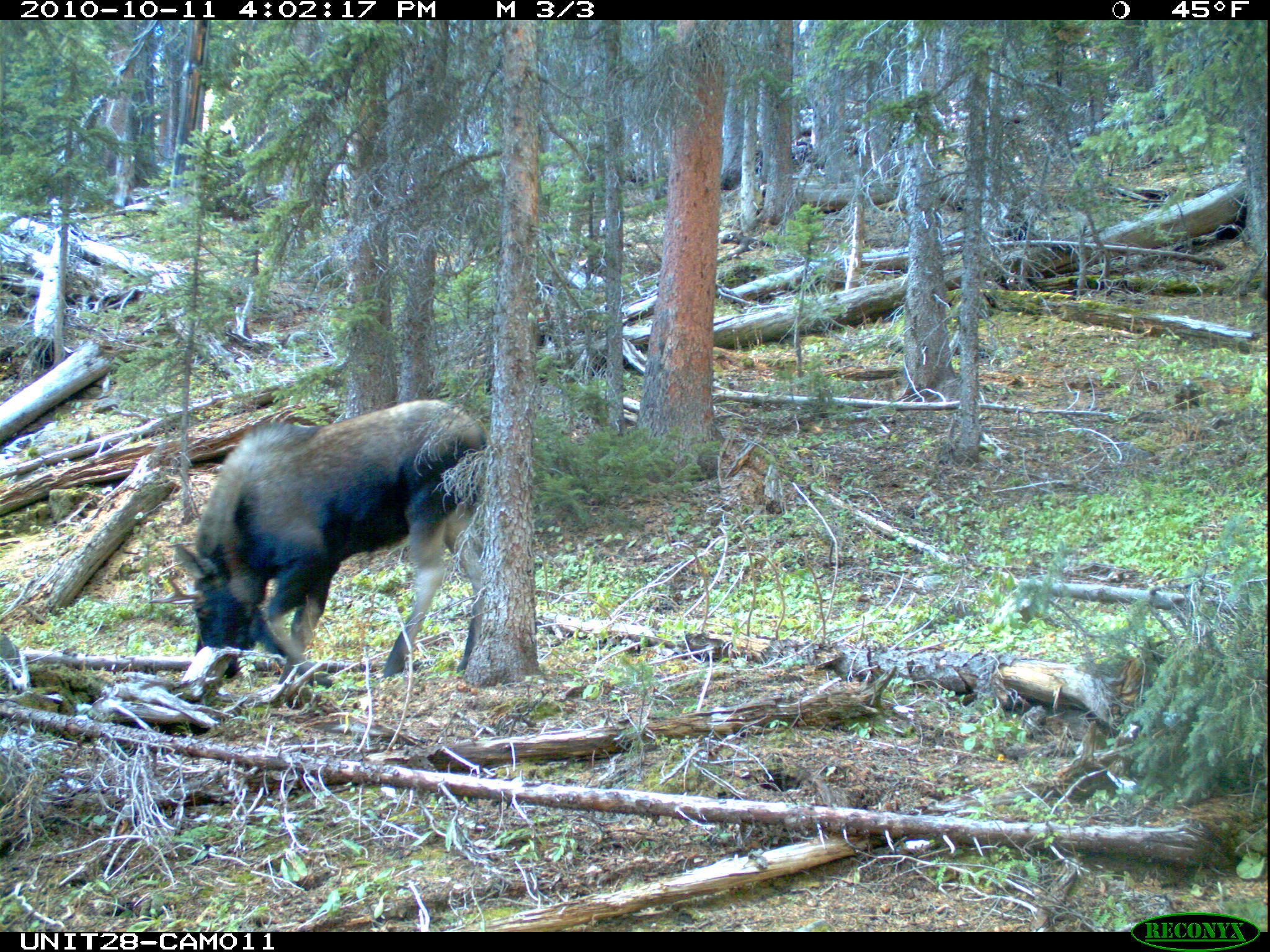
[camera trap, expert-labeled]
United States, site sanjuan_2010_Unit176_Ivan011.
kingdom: Animalia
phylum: Chordata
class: Mammalia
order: Artiodactyla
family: Cervidae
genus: Alces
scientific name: Alces alces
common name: moose